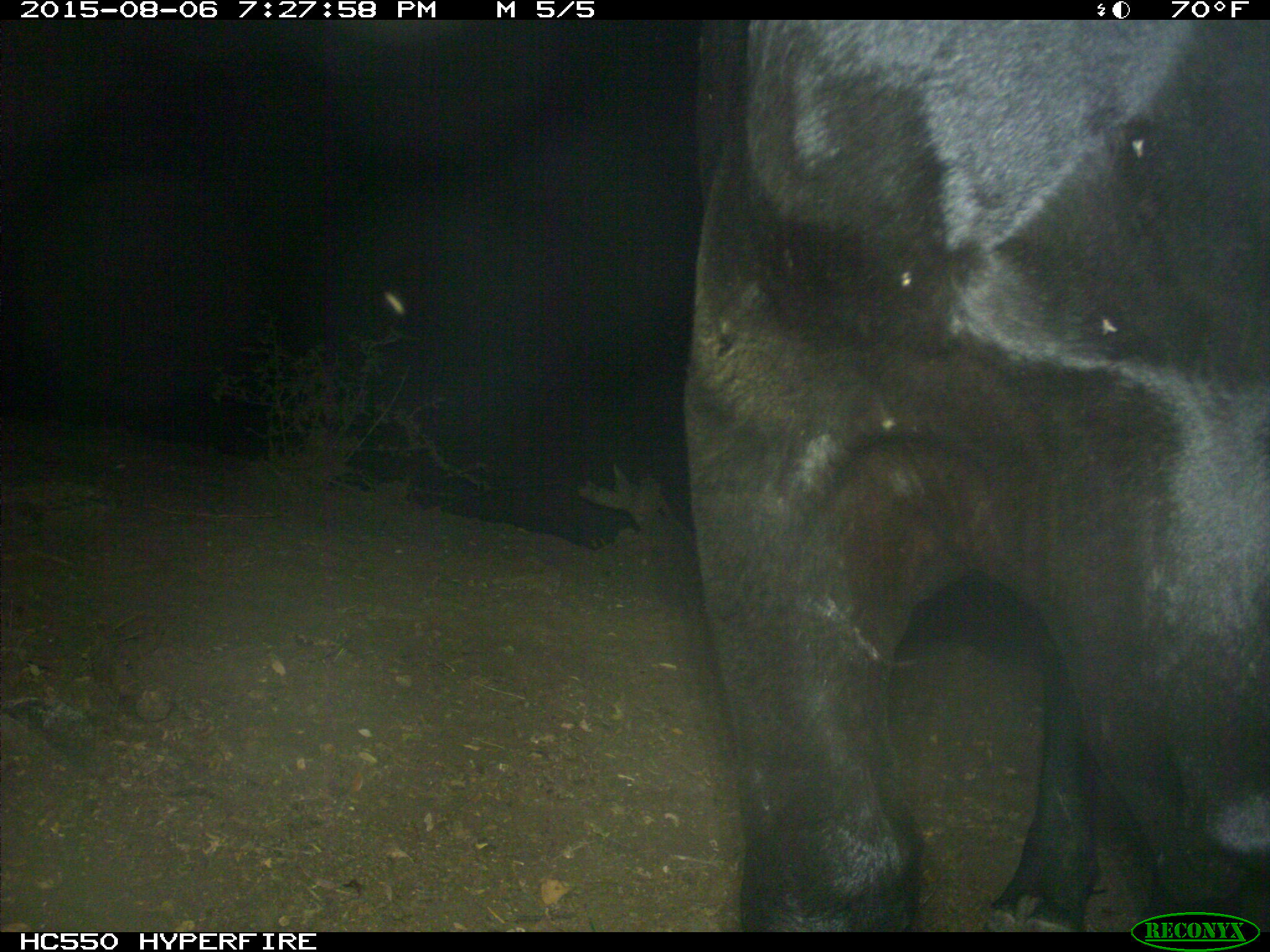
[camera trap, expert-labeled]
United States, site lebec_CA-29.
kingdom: Animalia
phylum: Chordata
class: Mammalia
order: Artiodactyla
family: Bovidae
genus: Bos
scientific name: Bos taurus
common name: domestic cow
Bos taurus (domestic cow).